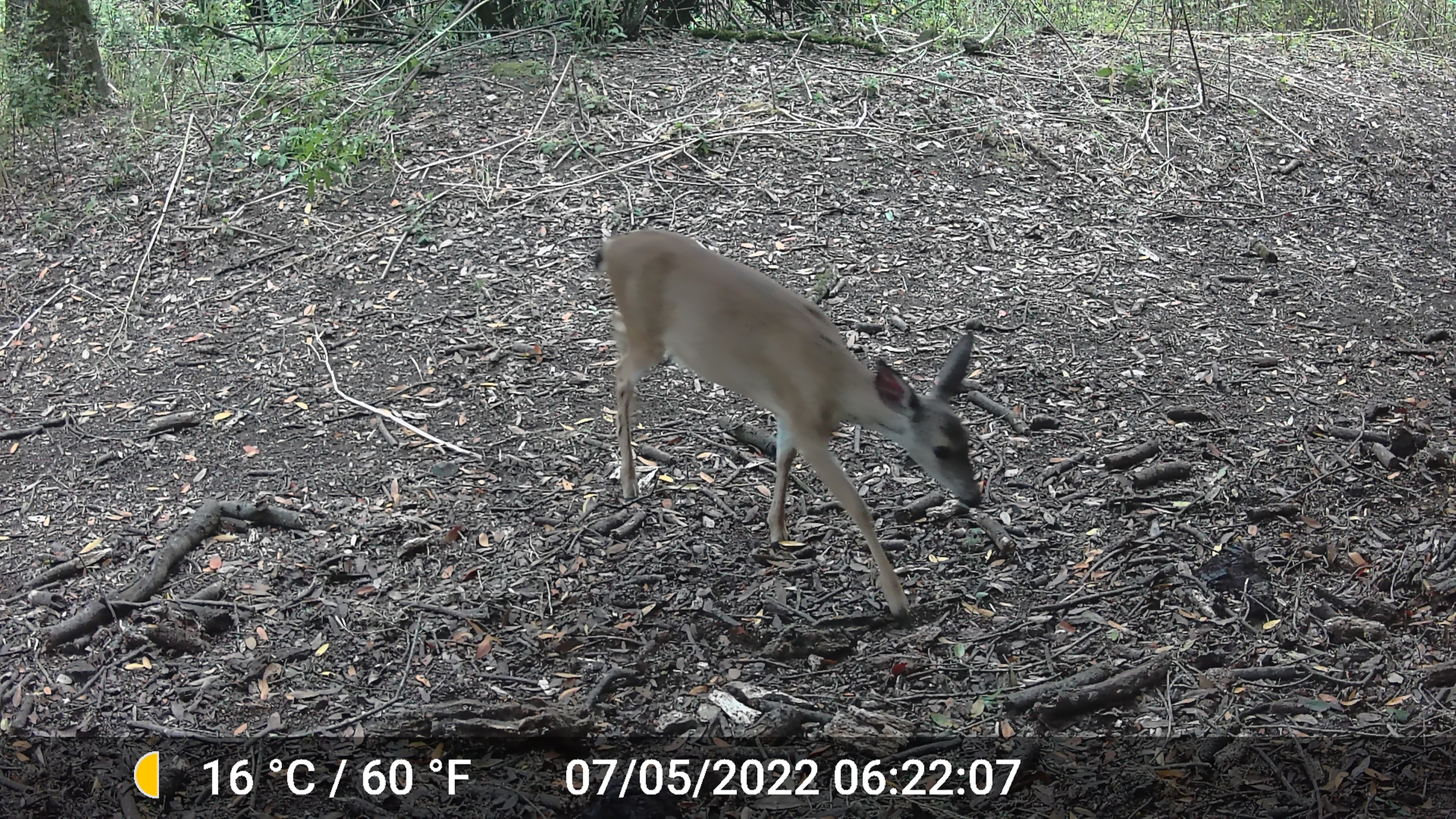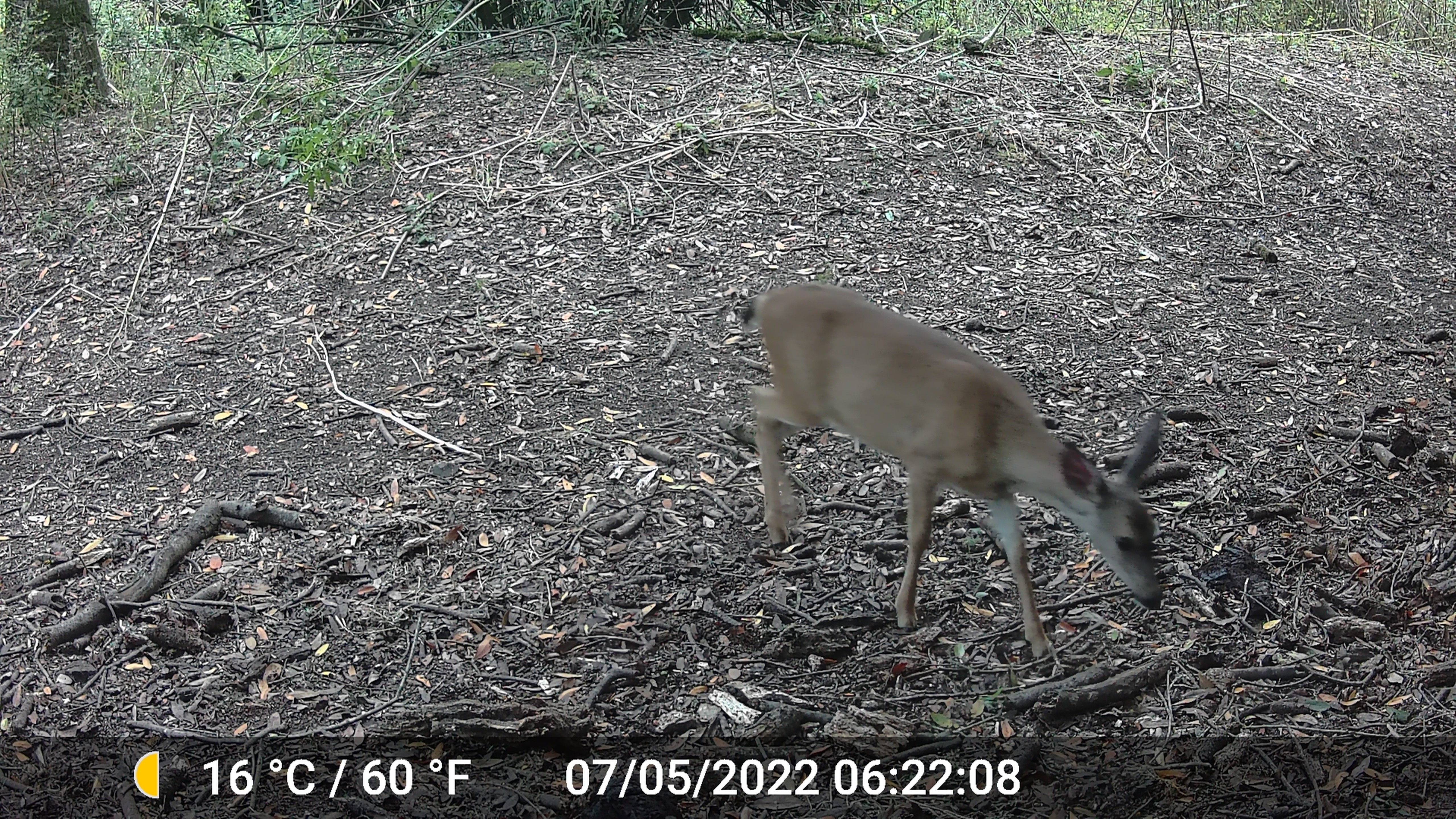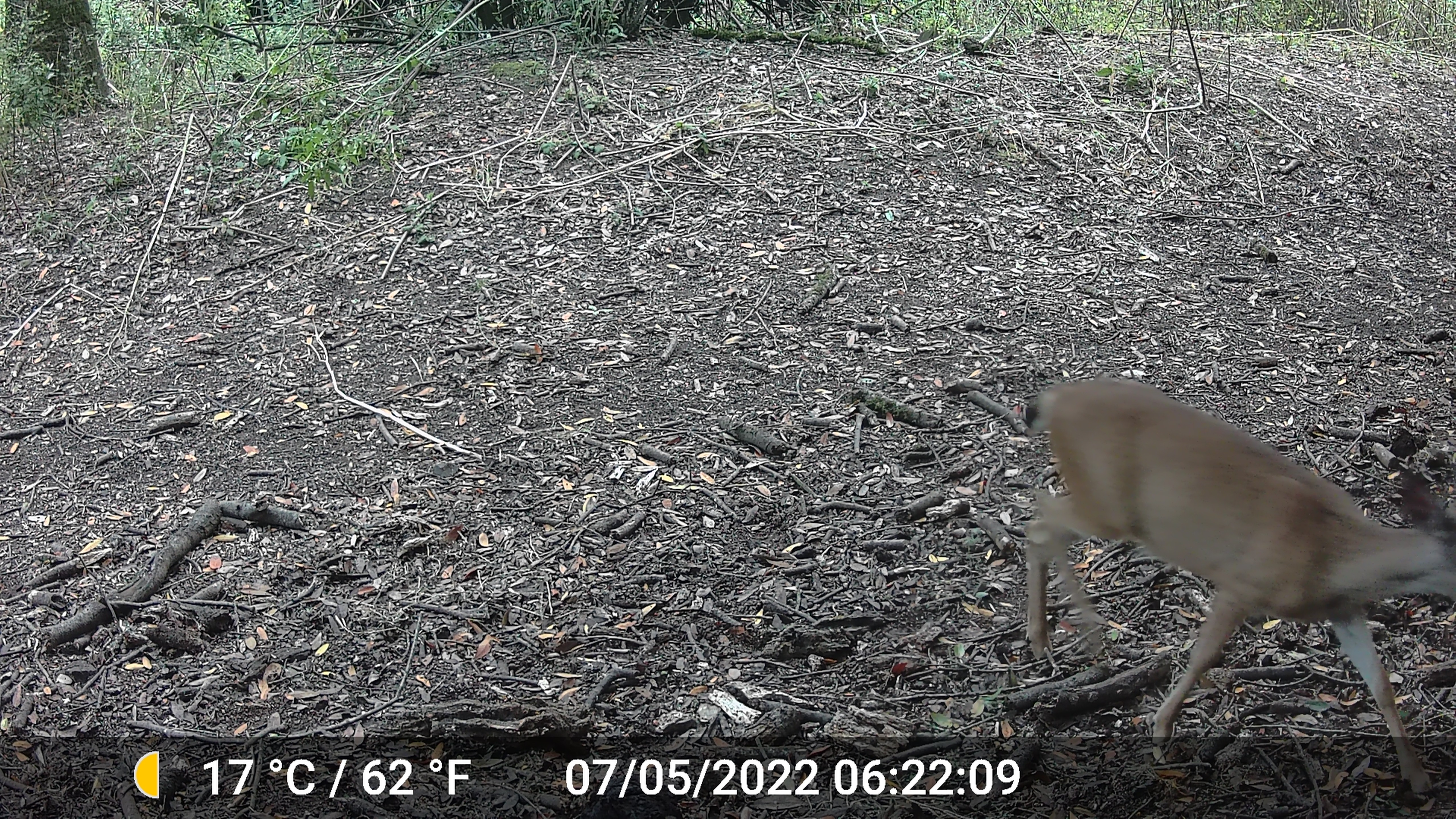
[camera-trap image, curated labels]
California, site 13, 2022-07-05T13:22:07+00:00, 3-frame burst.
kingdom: Animalia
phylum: Chordata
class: Mammalia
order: Artiodactyla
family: Cervidae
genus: Odocoileus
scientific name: Odocoileus hemionus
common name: mule deer